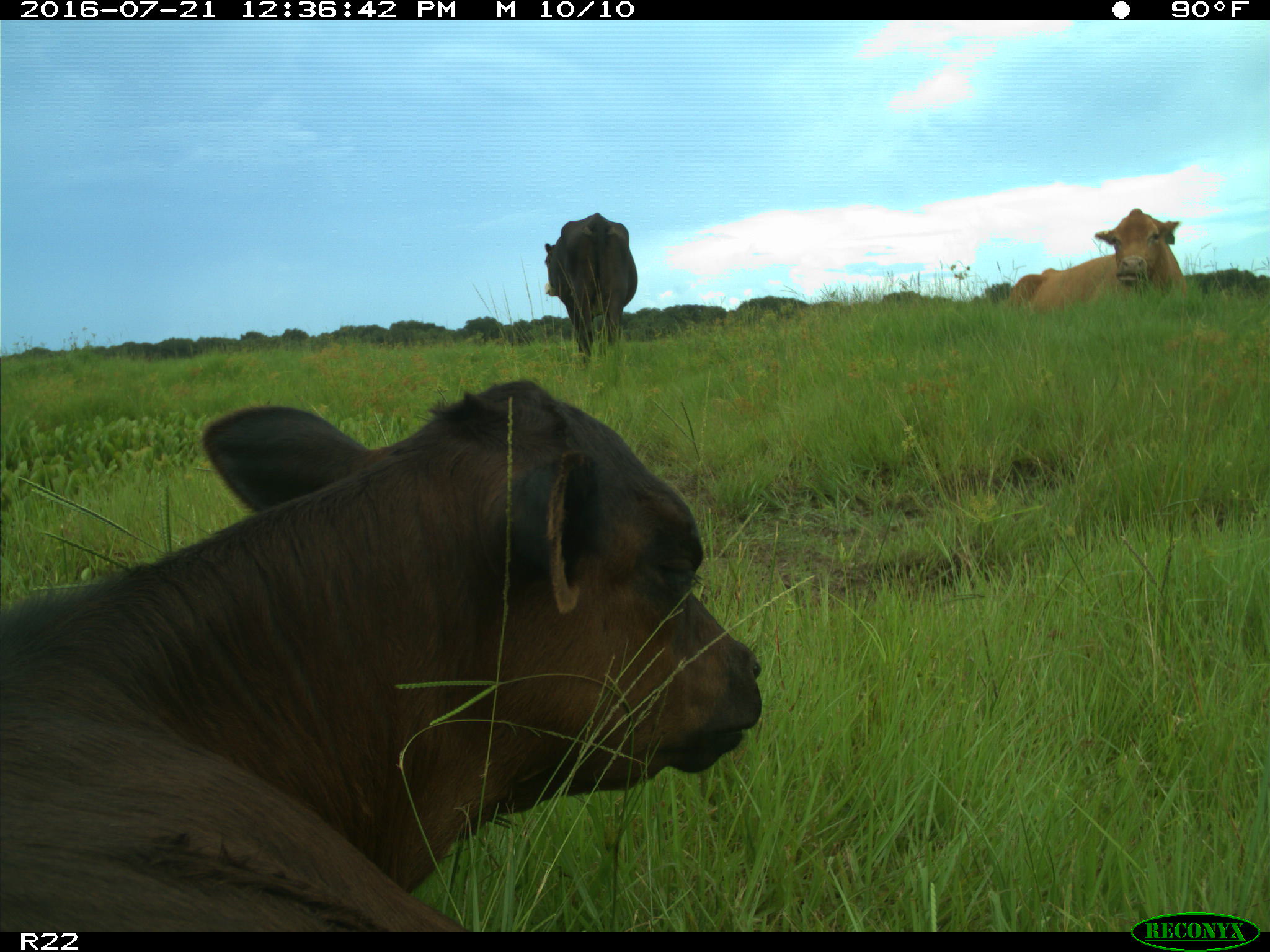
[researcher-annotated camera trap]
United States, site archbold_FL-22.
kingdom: Animalia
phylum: Chordata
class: Mammalia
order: Artiodactyla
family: Bovidae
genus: Bos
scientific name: Bos taurus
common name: domestic cow